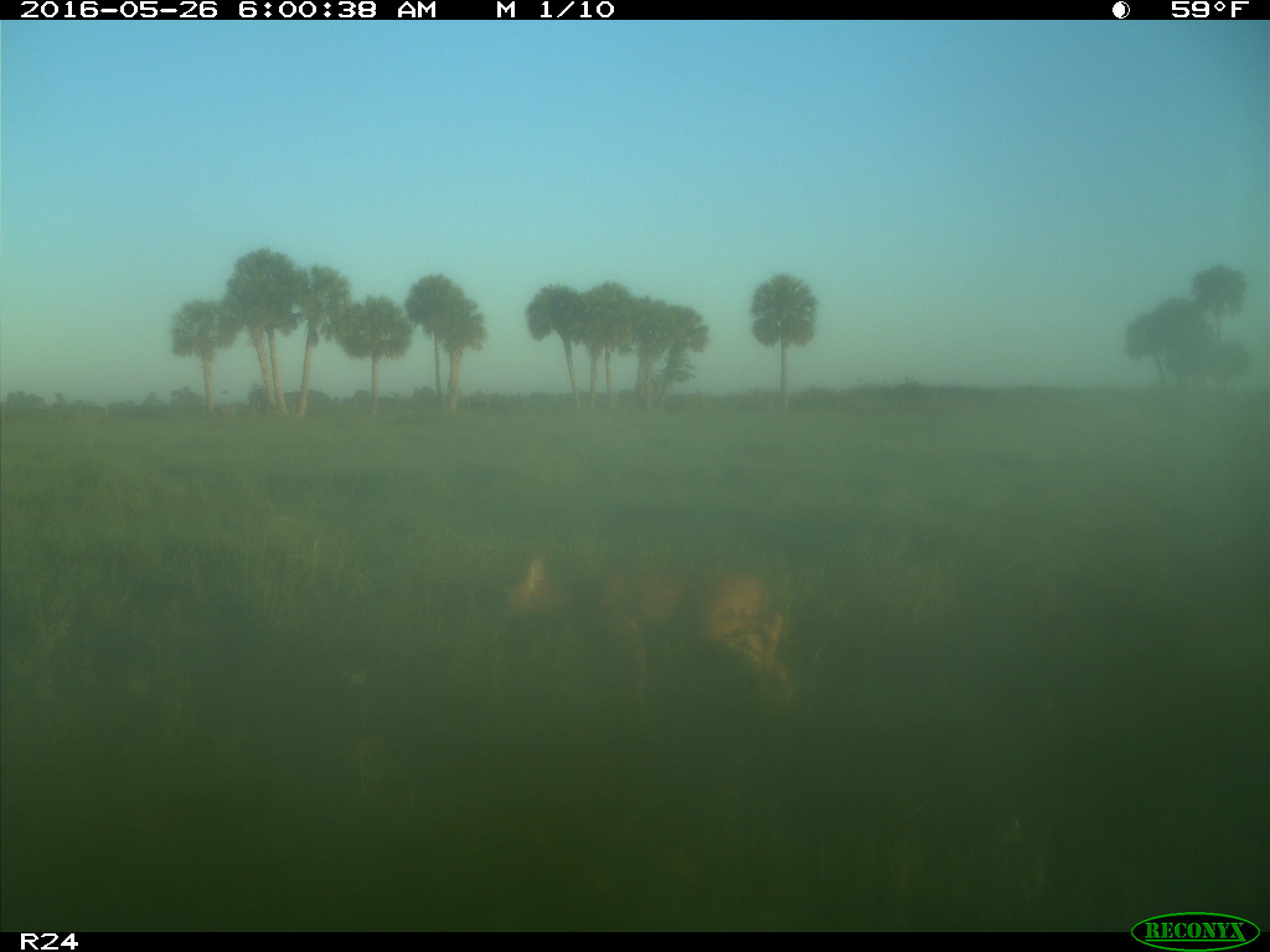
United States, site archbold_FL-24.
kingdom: Animalia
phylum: Chordata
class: Mammalia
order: Artiodactyla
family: Cervidae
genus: Odocoileus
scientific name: Odocoileus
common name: deer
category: unidentified deer